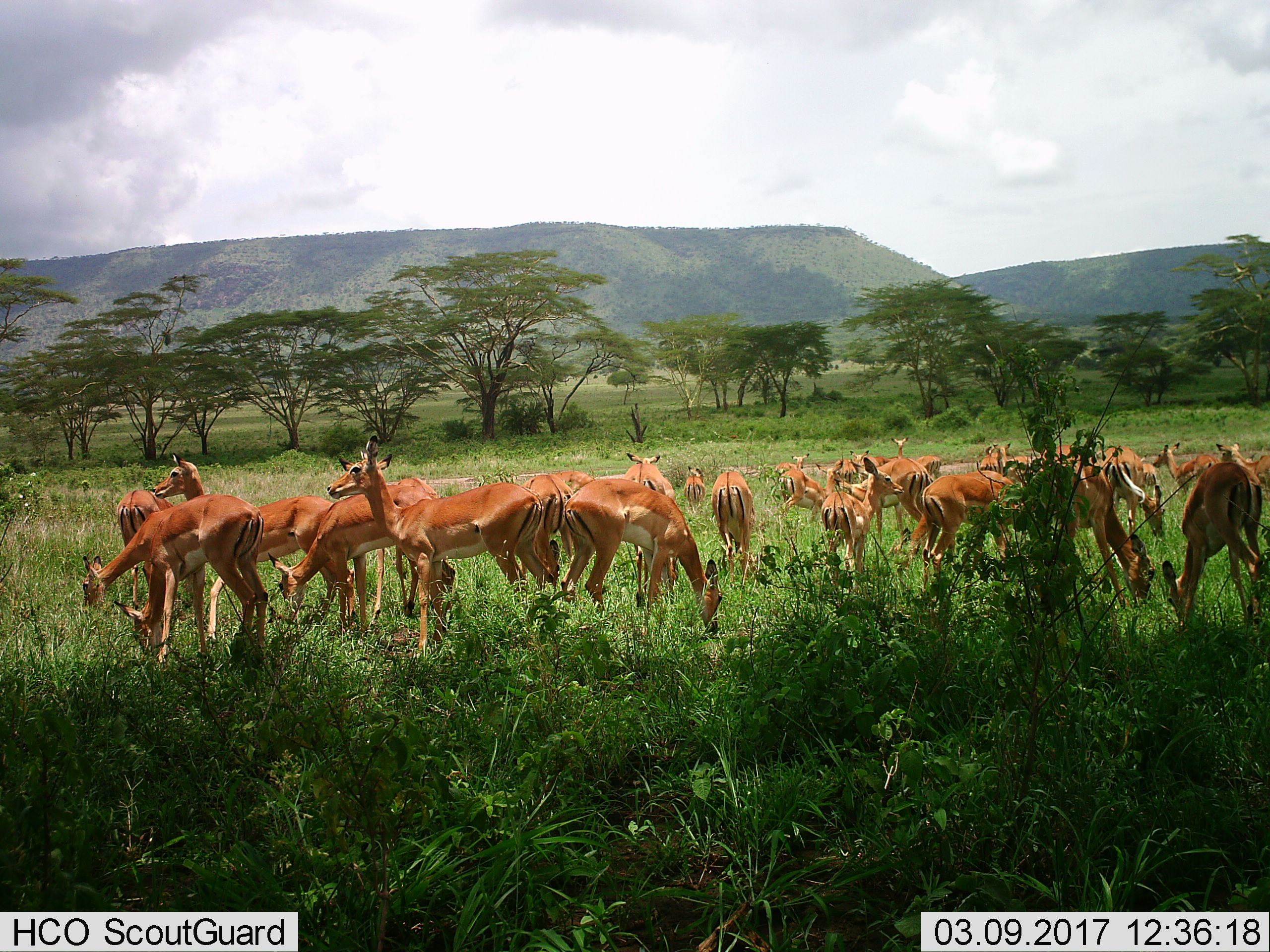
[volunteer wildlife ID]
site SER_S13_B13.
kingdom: Animalia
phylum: Chordata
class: Mammalia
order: Artiodactyla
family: Bovidae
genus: Aepyceros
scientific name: Aepyceros melampus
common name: impala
Impala (Aepyceros melampus), count 11-50. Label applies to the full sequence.